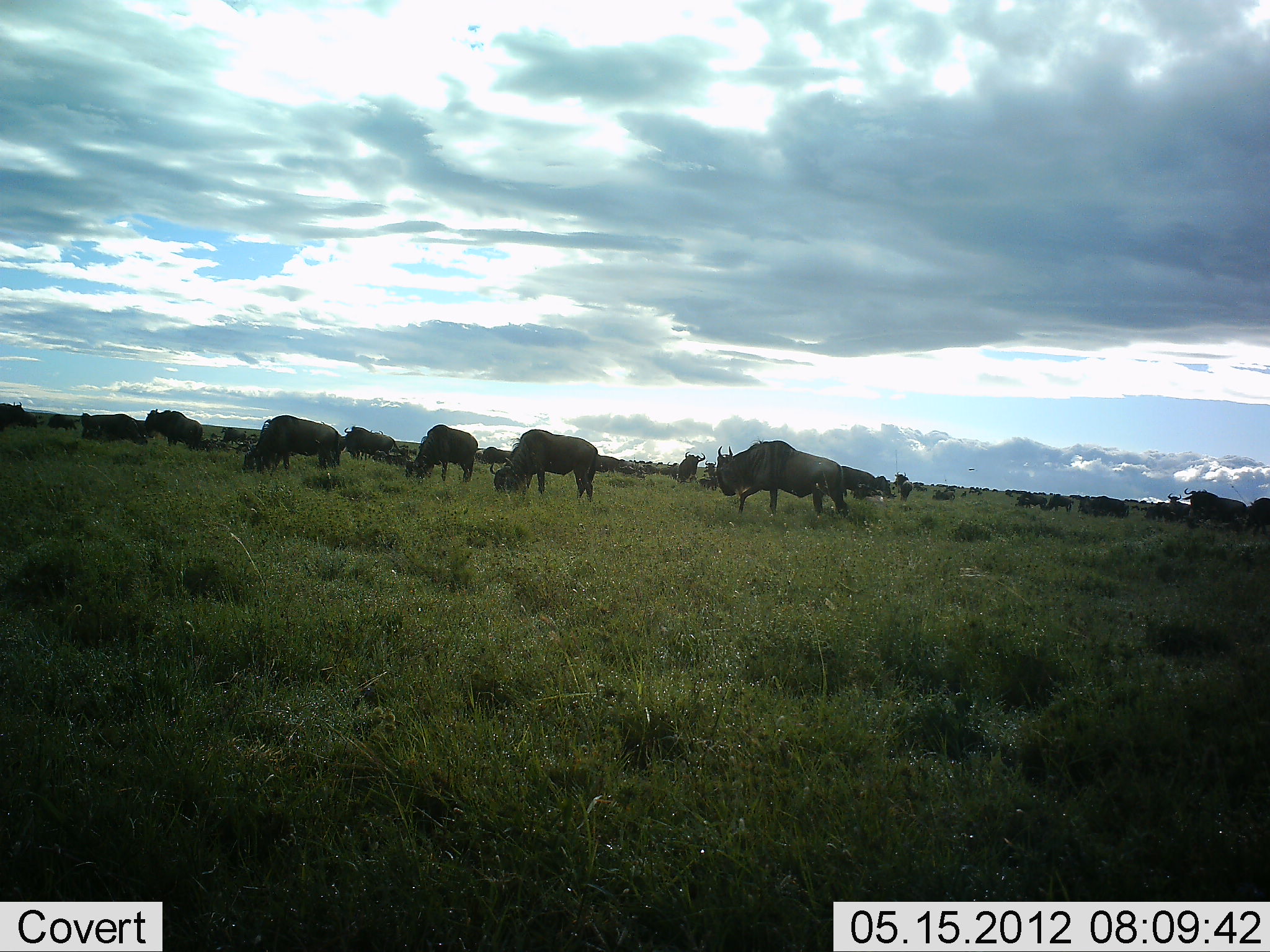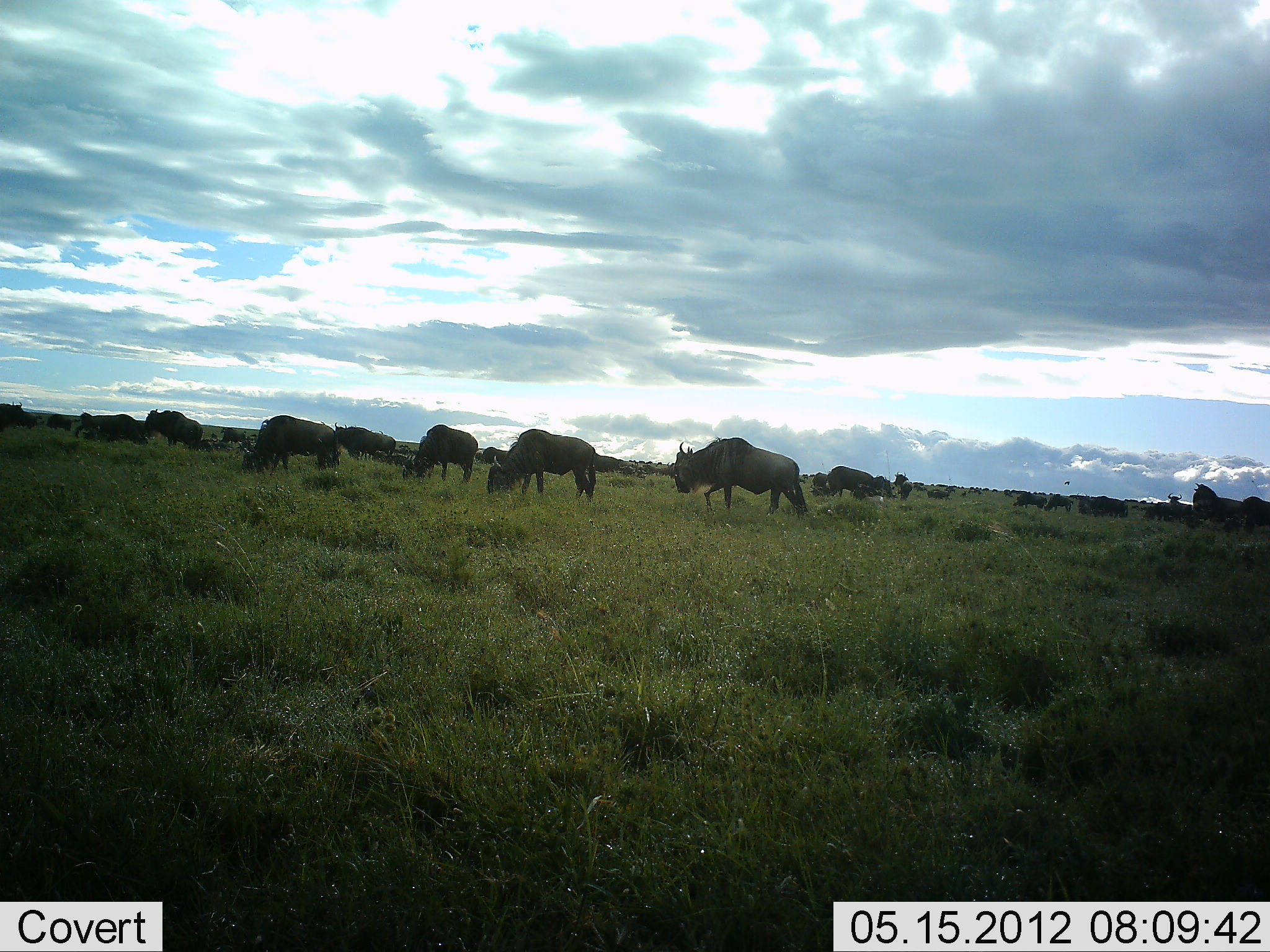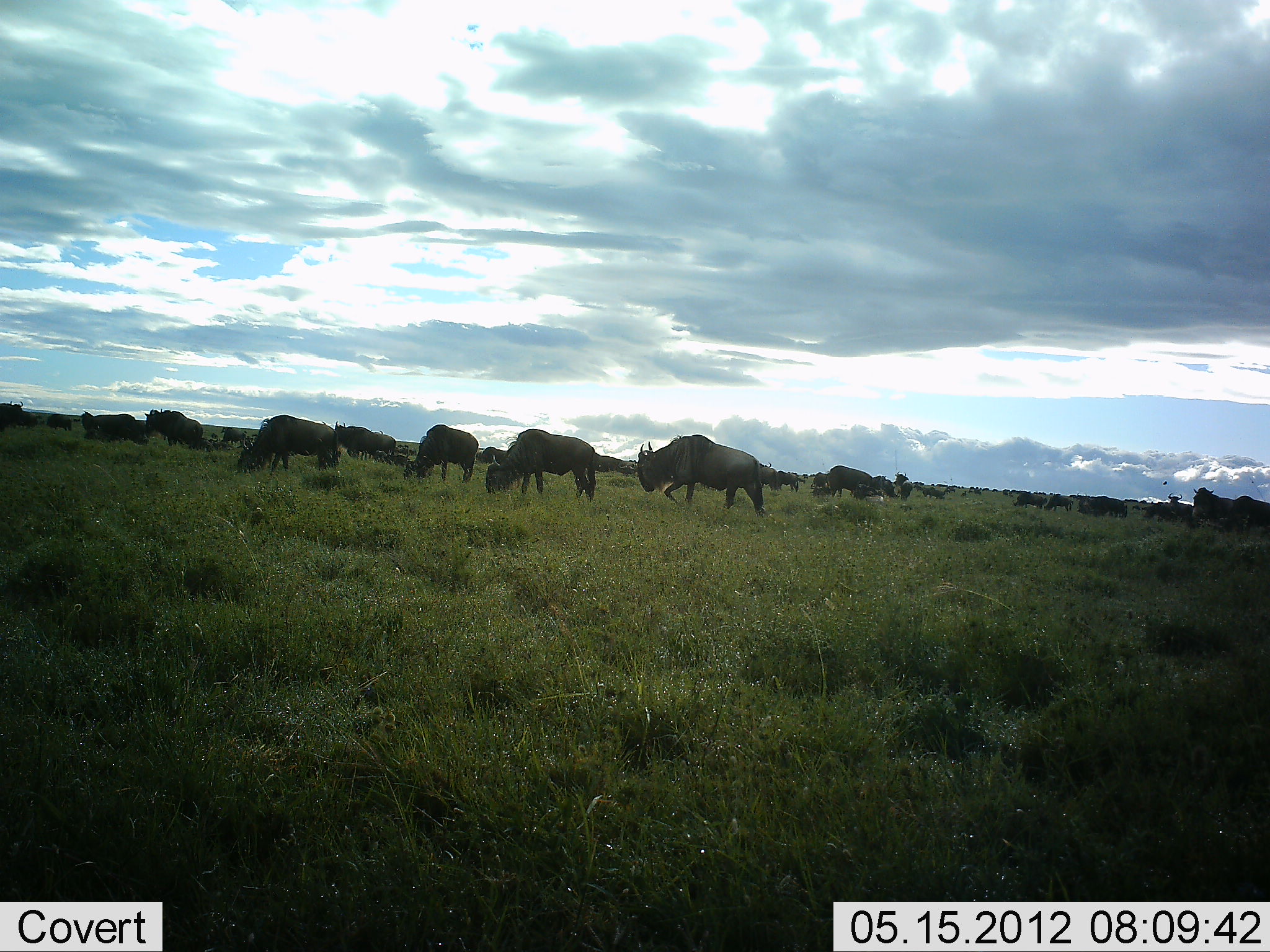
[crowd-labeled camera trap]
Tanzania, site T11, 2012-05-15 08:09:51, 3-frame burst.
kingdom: Animalia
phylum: Chordata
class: Mammalia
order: Artiodactyla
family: Bovidae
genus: Connochaetes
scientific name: Connochaetes taurinus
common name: blue wildebeest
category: wildebeest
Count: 11-50.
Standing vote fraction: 90%.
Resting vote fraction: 0%.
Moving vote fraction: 90%.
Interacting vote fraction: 0%.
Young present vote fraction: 0%.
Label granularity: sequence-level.